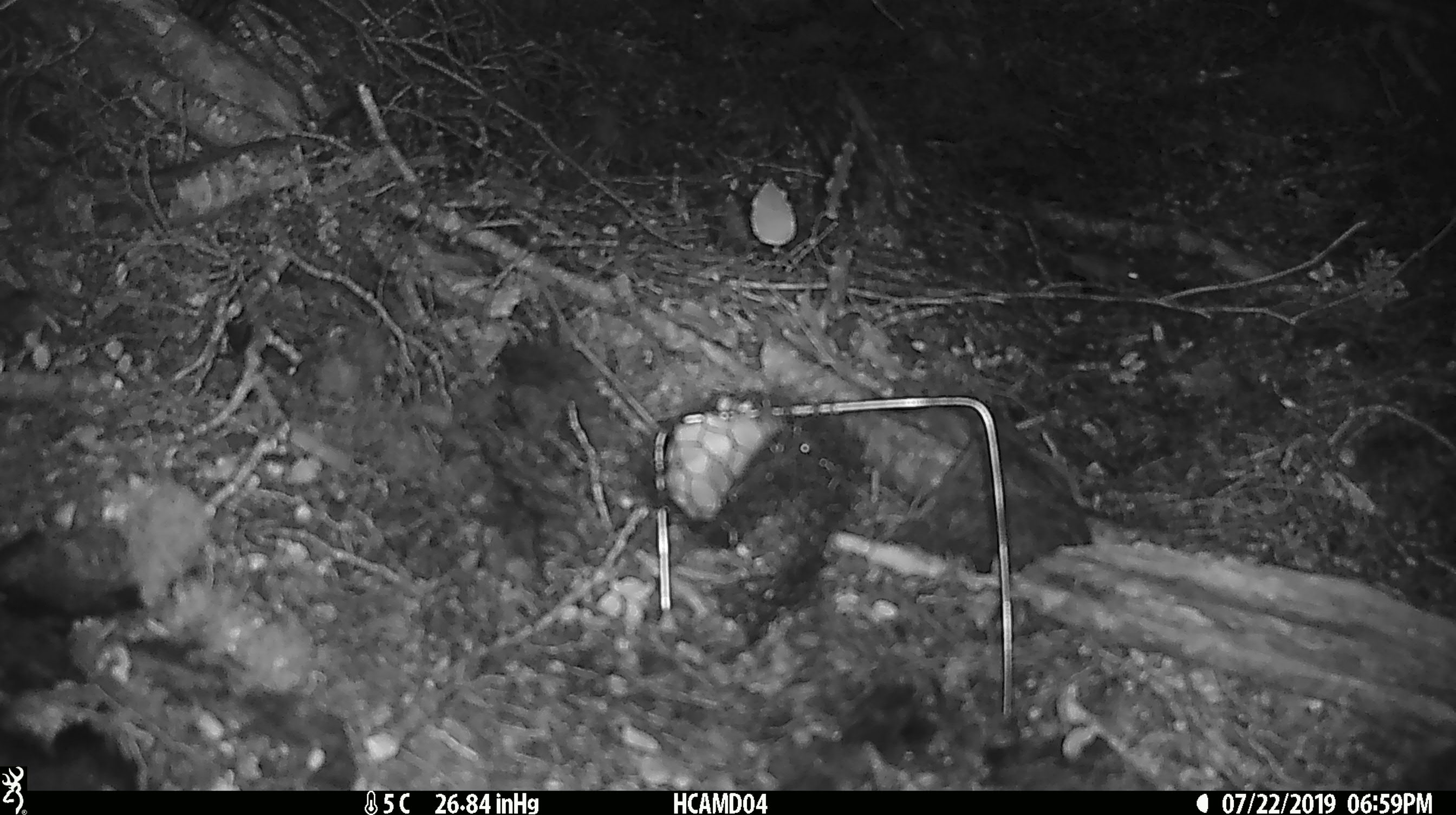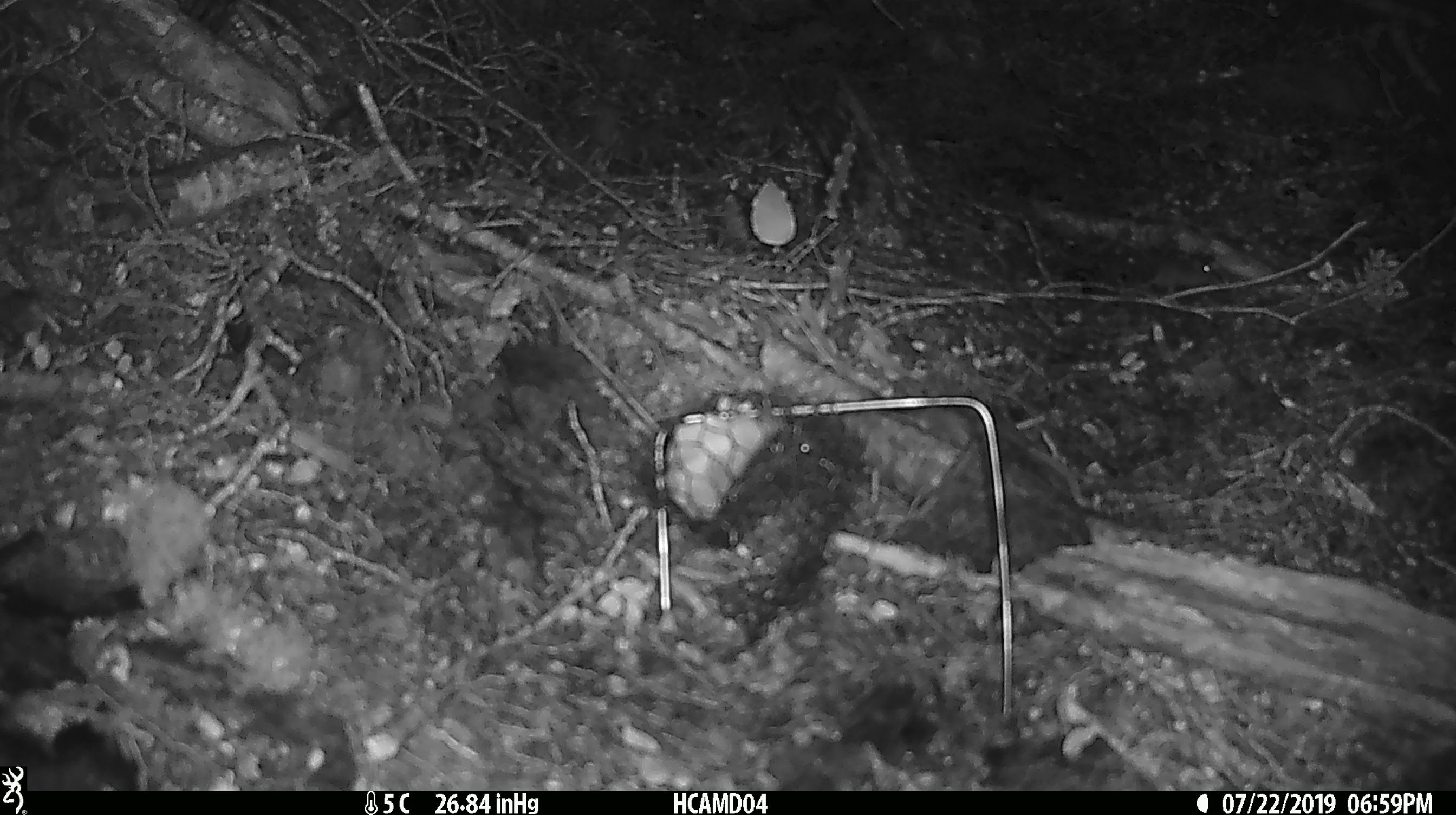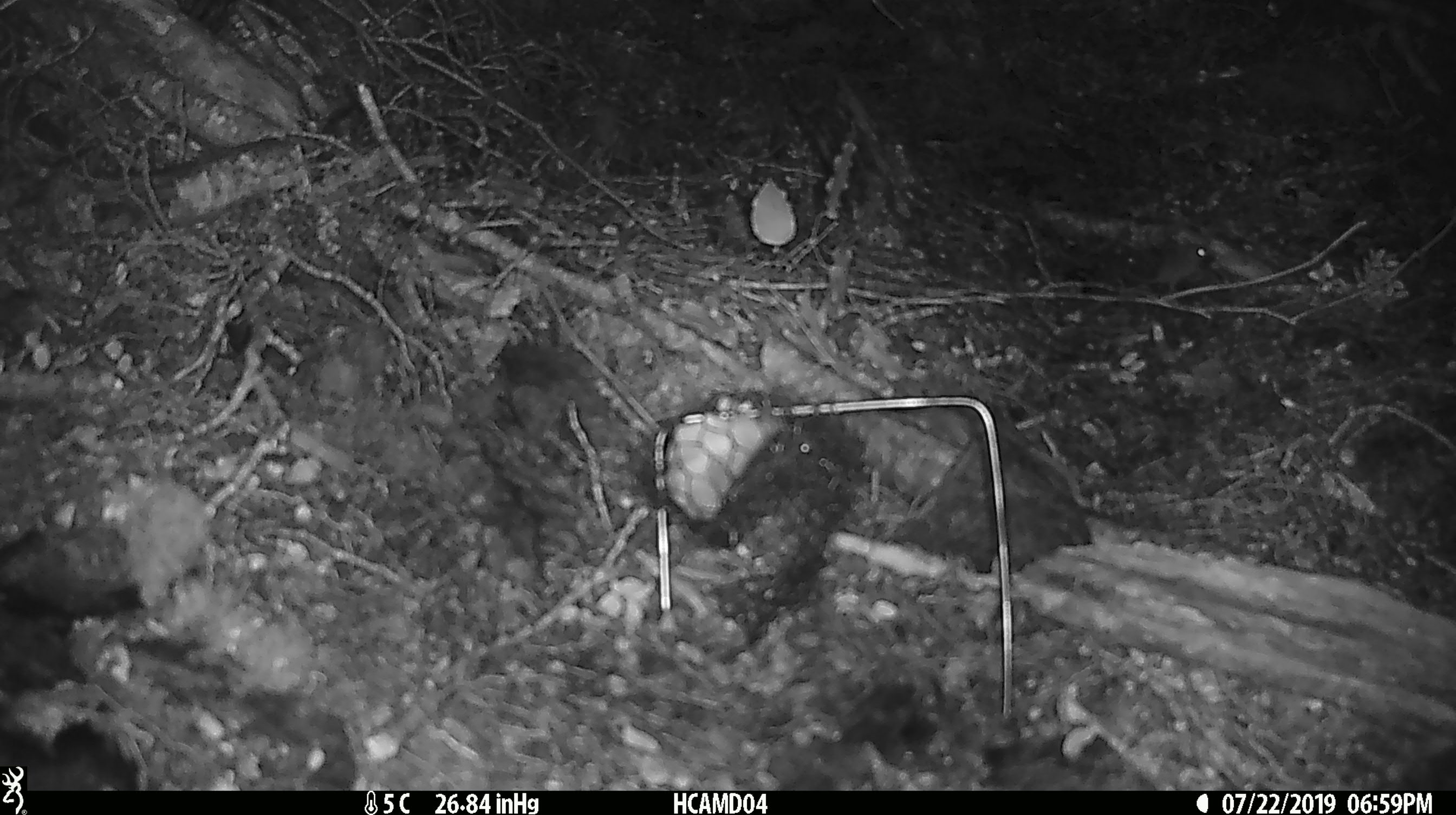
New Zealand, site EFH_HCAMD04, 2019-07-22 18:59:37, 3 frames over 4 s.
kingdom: Animalia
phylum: Chordata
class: Mammalia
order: Rodentia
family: Muridae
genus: Mus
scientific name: Mus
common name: mouse